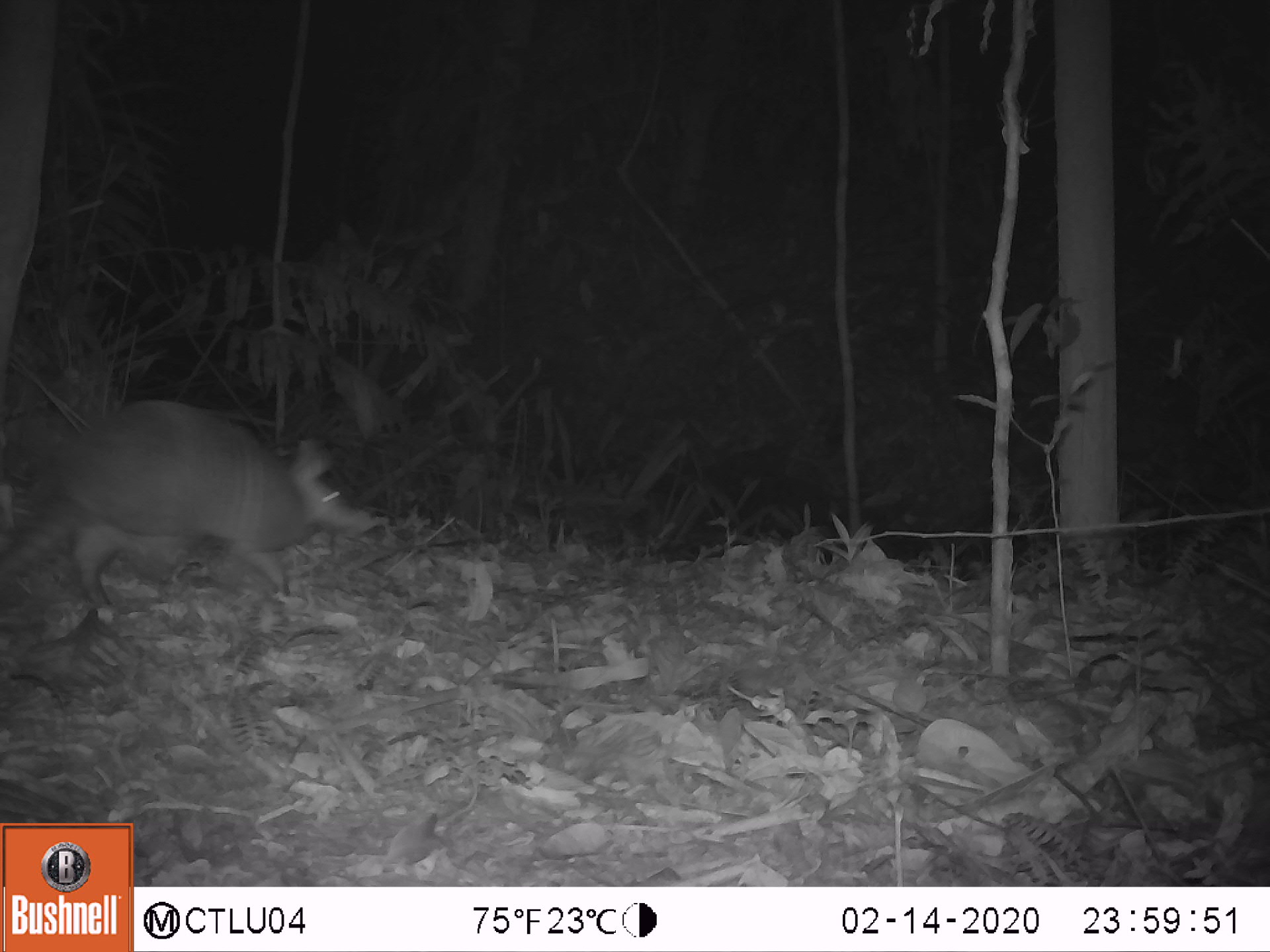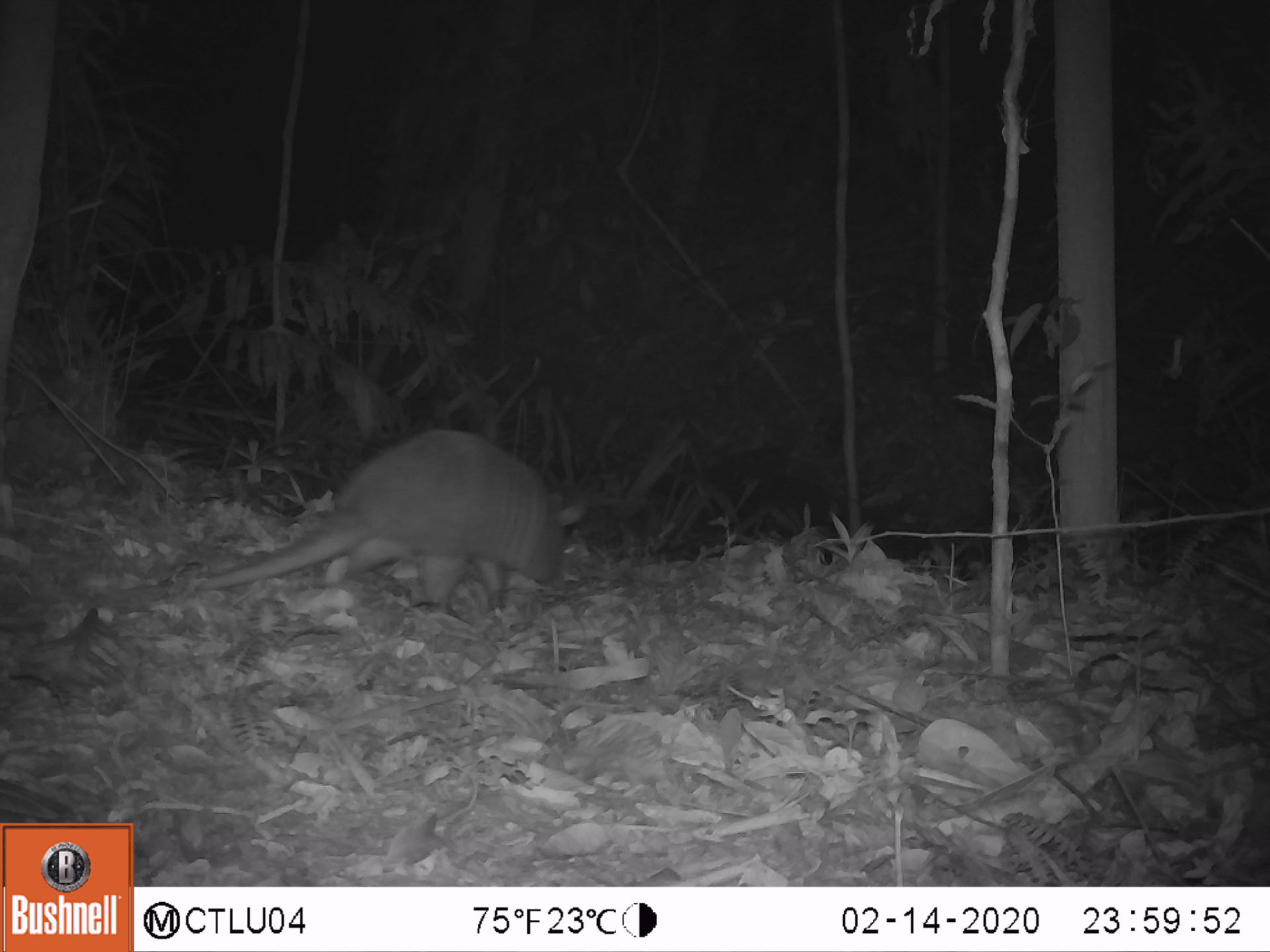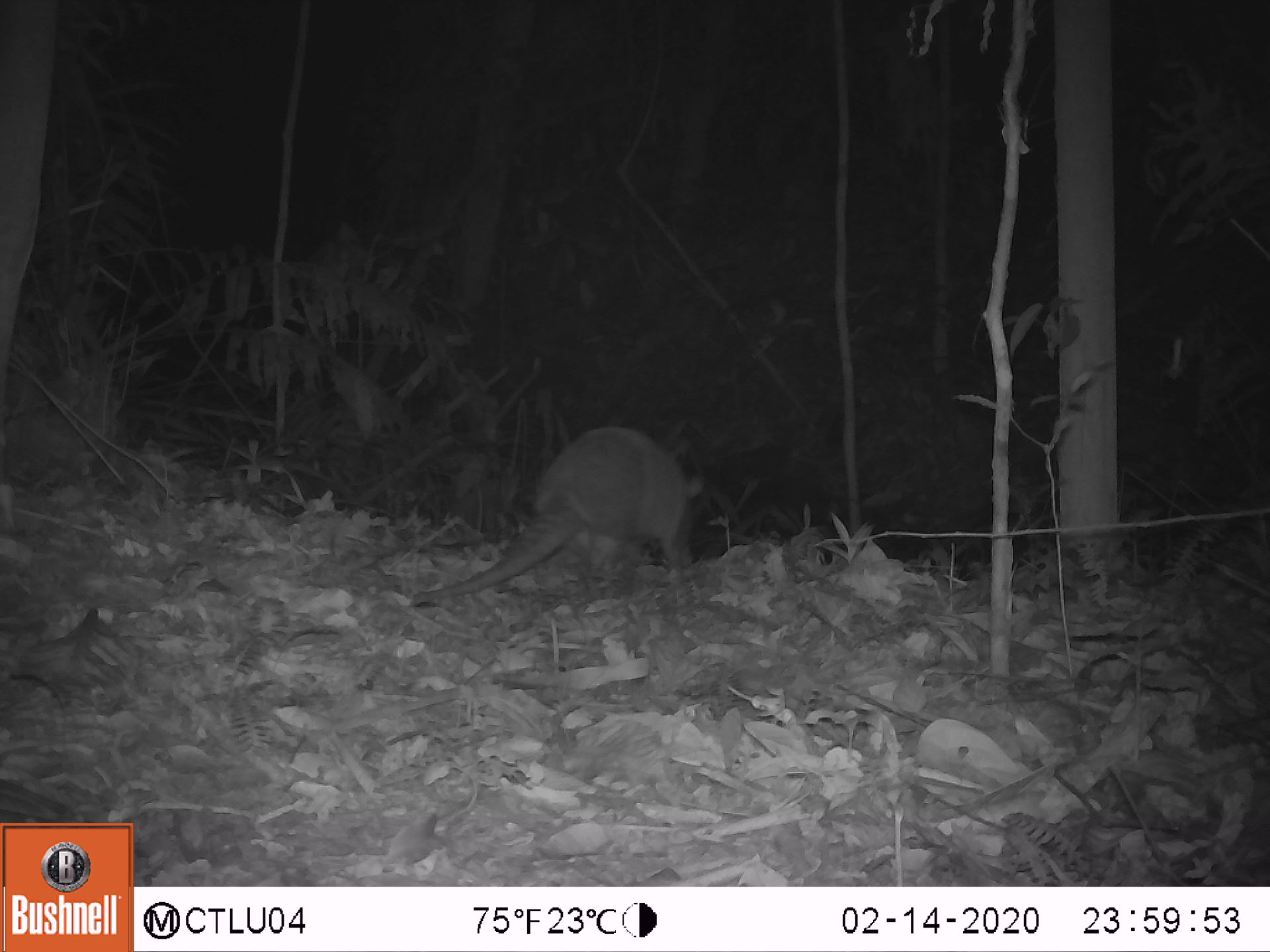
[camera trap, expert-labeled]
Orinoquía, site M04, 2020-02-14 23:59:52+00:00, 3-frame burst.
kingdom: Animalia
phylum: Chordata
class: Mammalia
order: Cingulata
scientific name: Cingulata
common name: armadillo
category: unknown armadillo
Unknown armadillo (armadillo) (Cingulata).